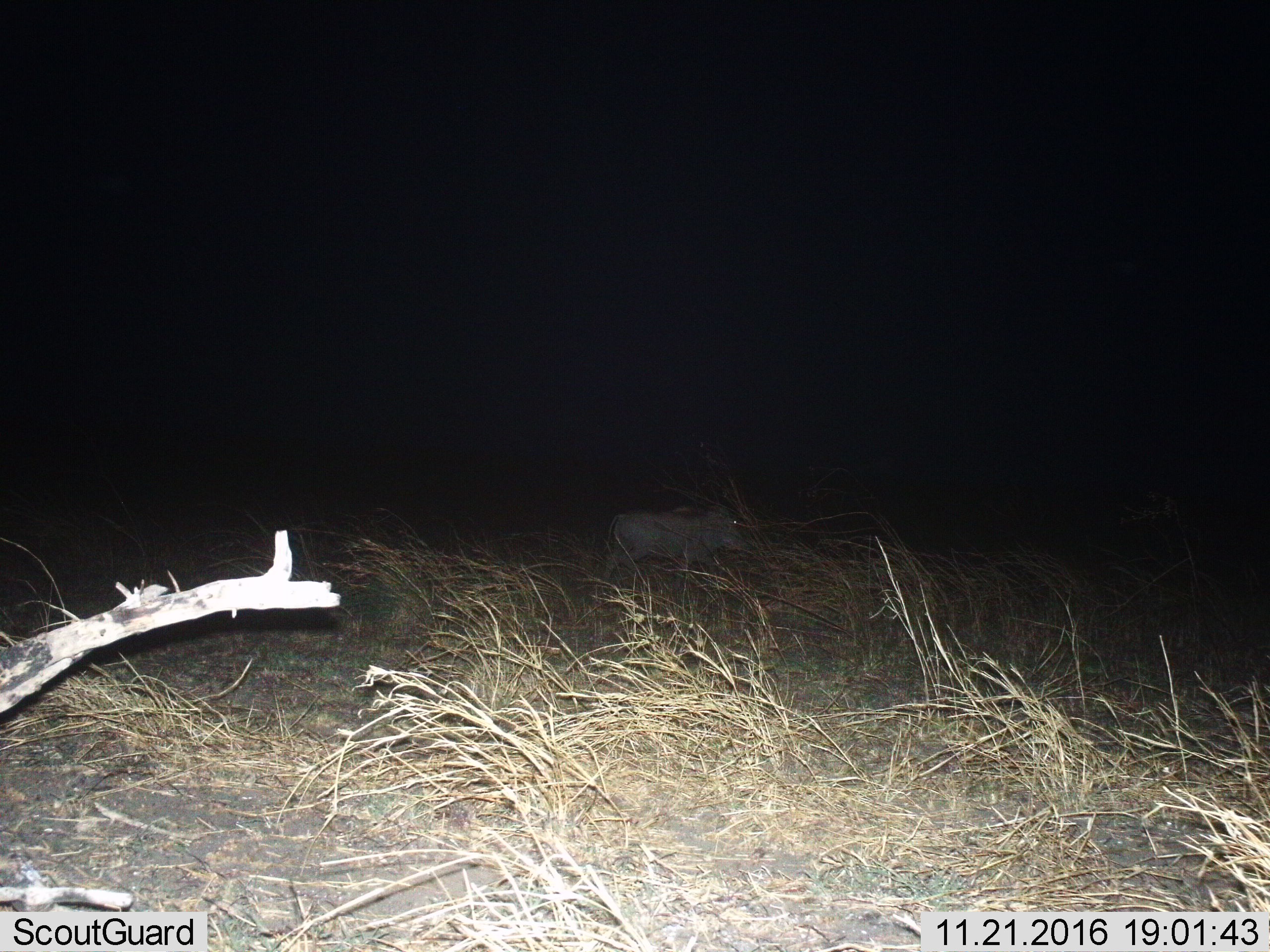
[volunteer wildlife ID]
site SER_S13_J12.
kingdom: Animalia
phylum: Chordata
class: Mammalia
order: Artiodactyla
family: Suidae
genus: Phacochoerus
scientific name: Phacochoerus africanus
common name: warthog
Warthog (Phacochoerus africanus), count 1. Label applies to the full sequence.